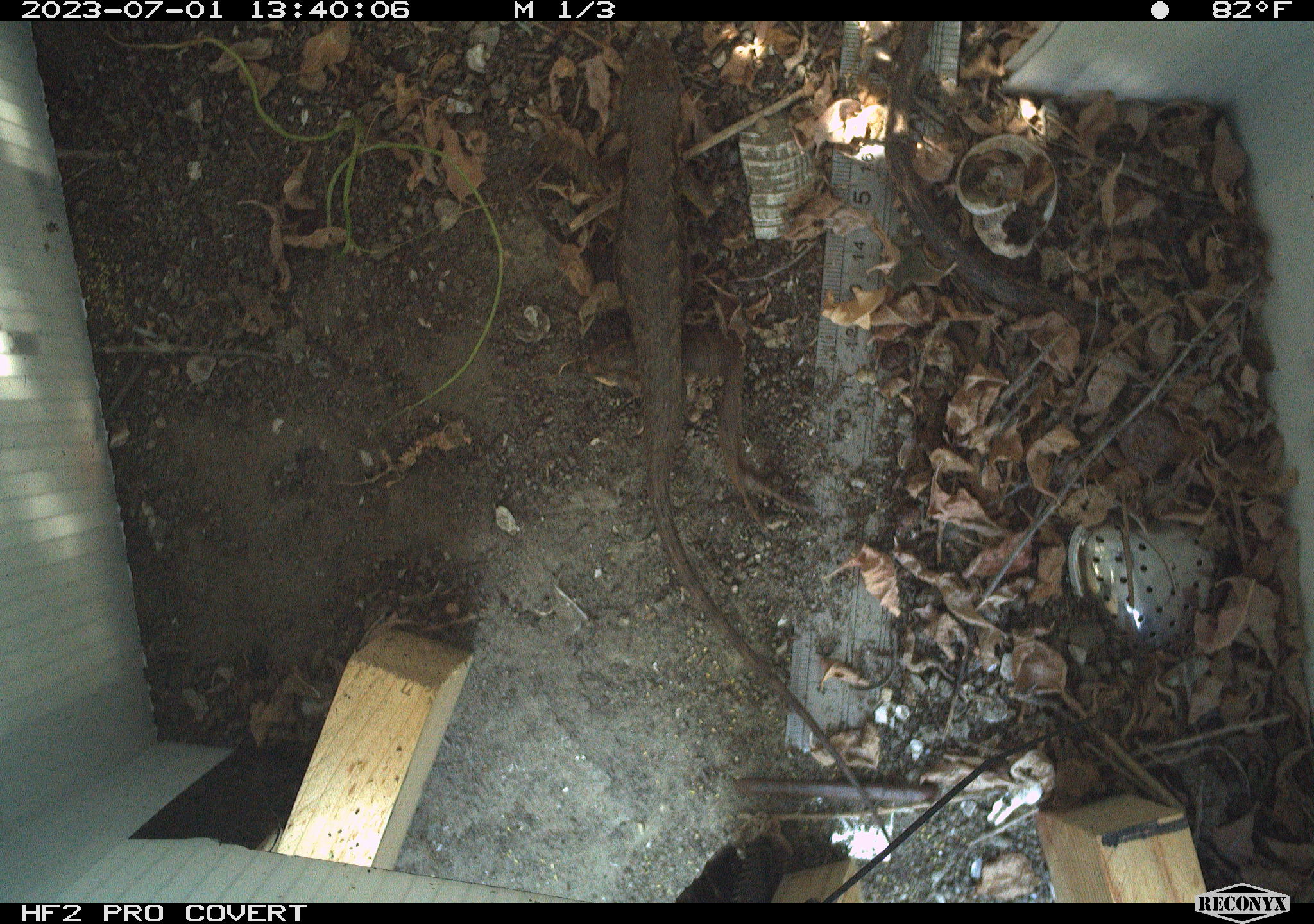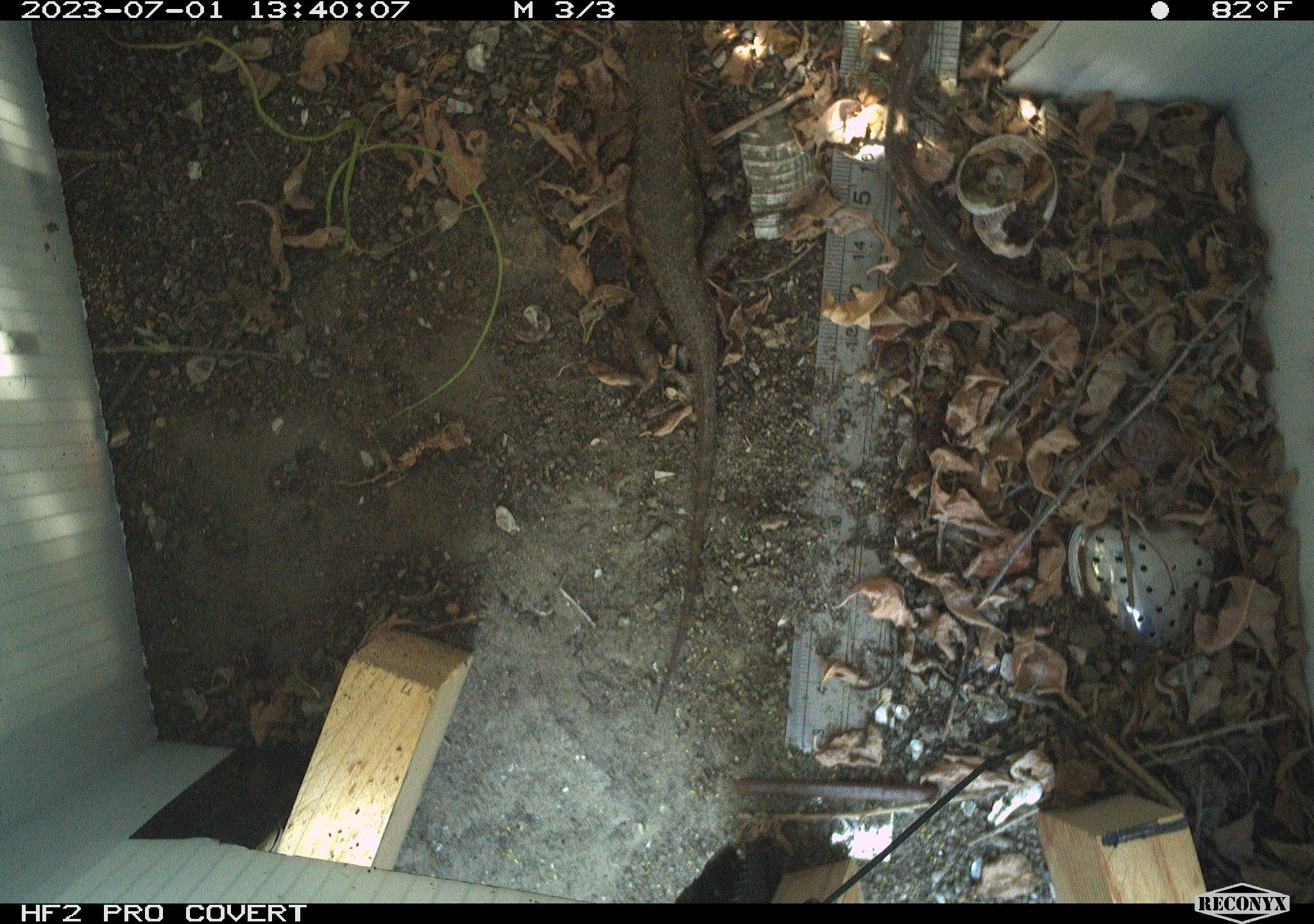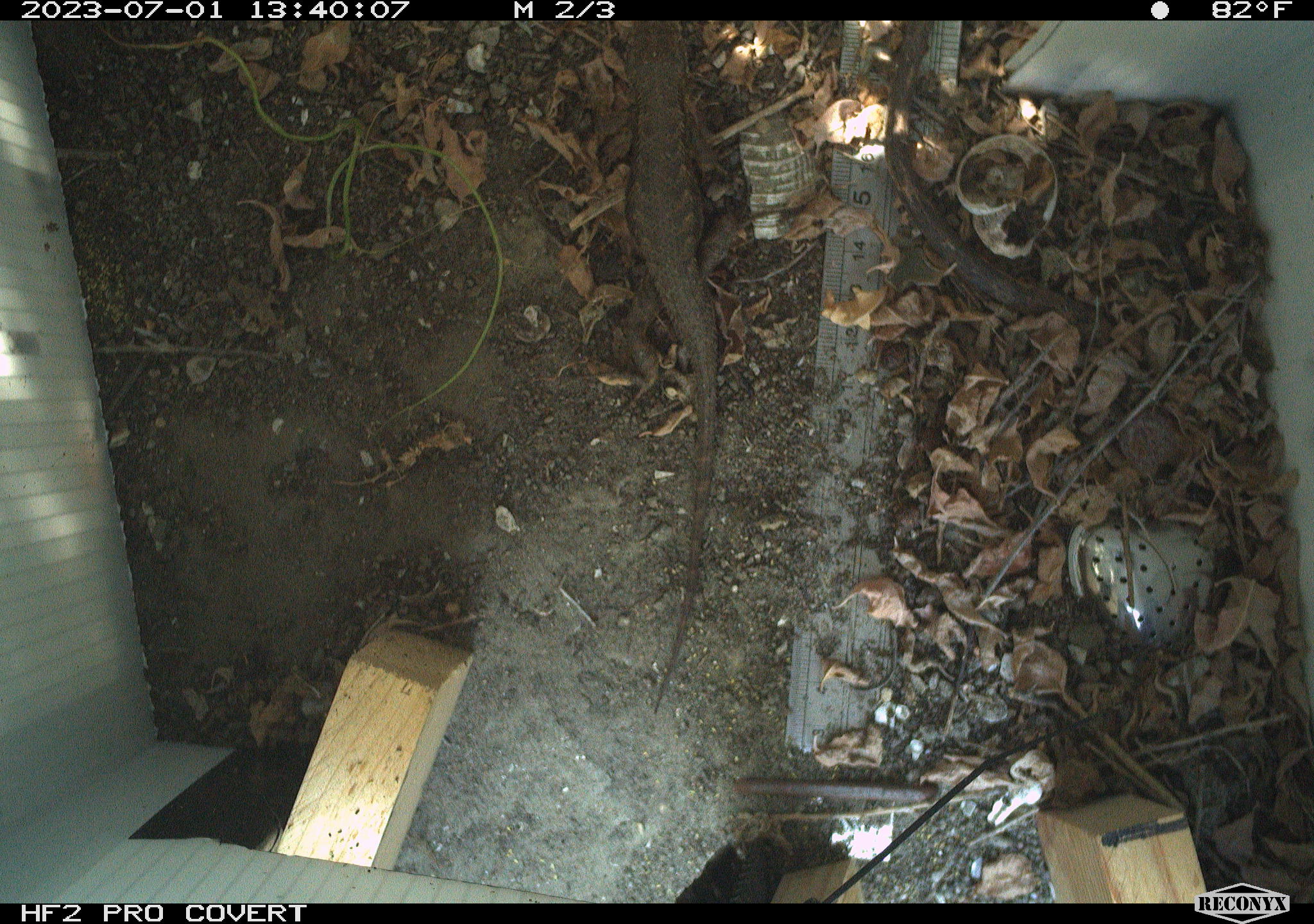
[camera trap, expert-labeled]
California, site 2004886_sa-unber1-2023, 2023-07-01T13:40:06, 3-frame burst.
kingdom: Animalia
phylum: Chordata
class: Reptilia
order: Squamata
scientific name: Squamata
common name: lizards and snakes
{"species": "lizards and snakes (Squamata)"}